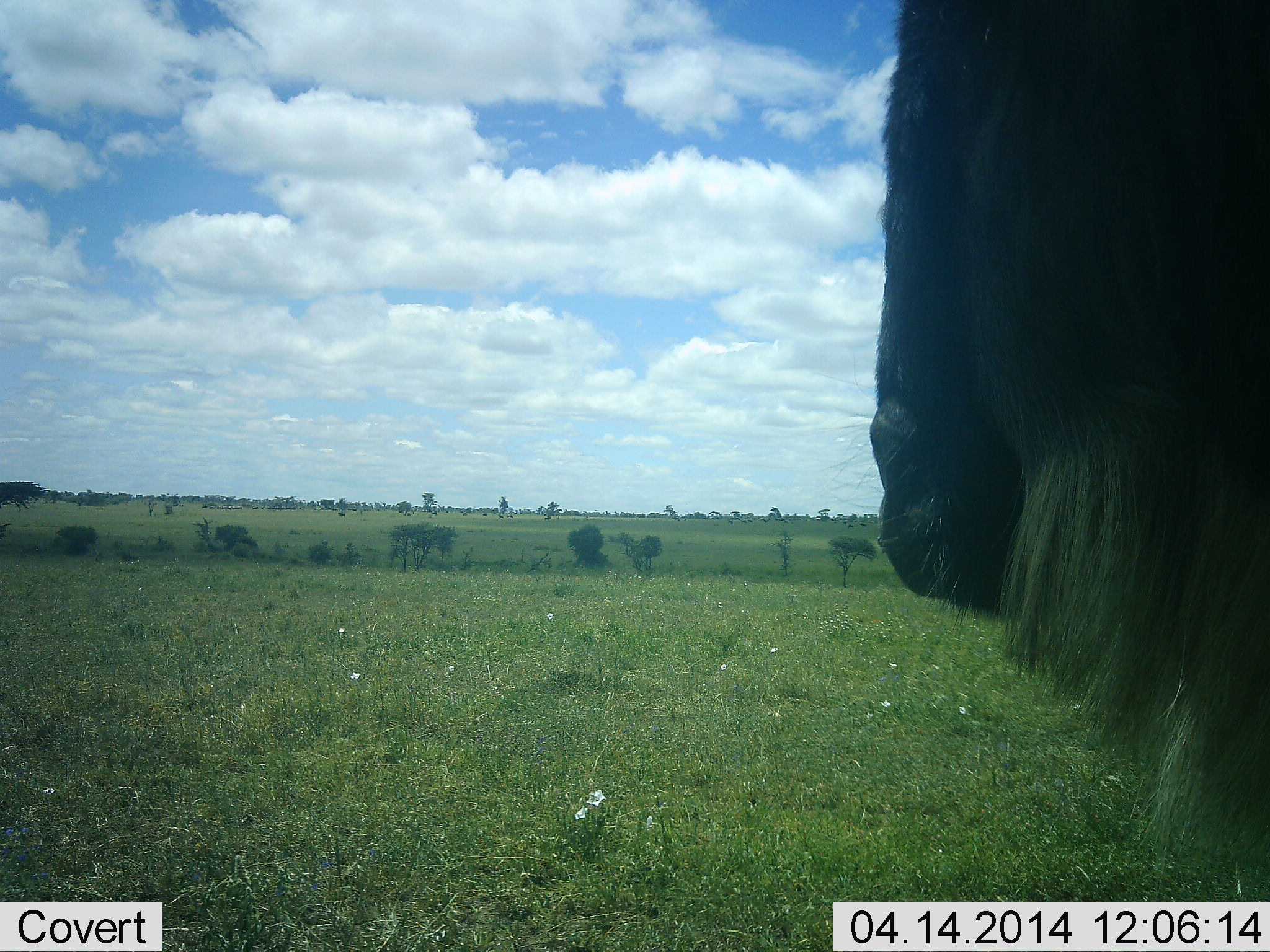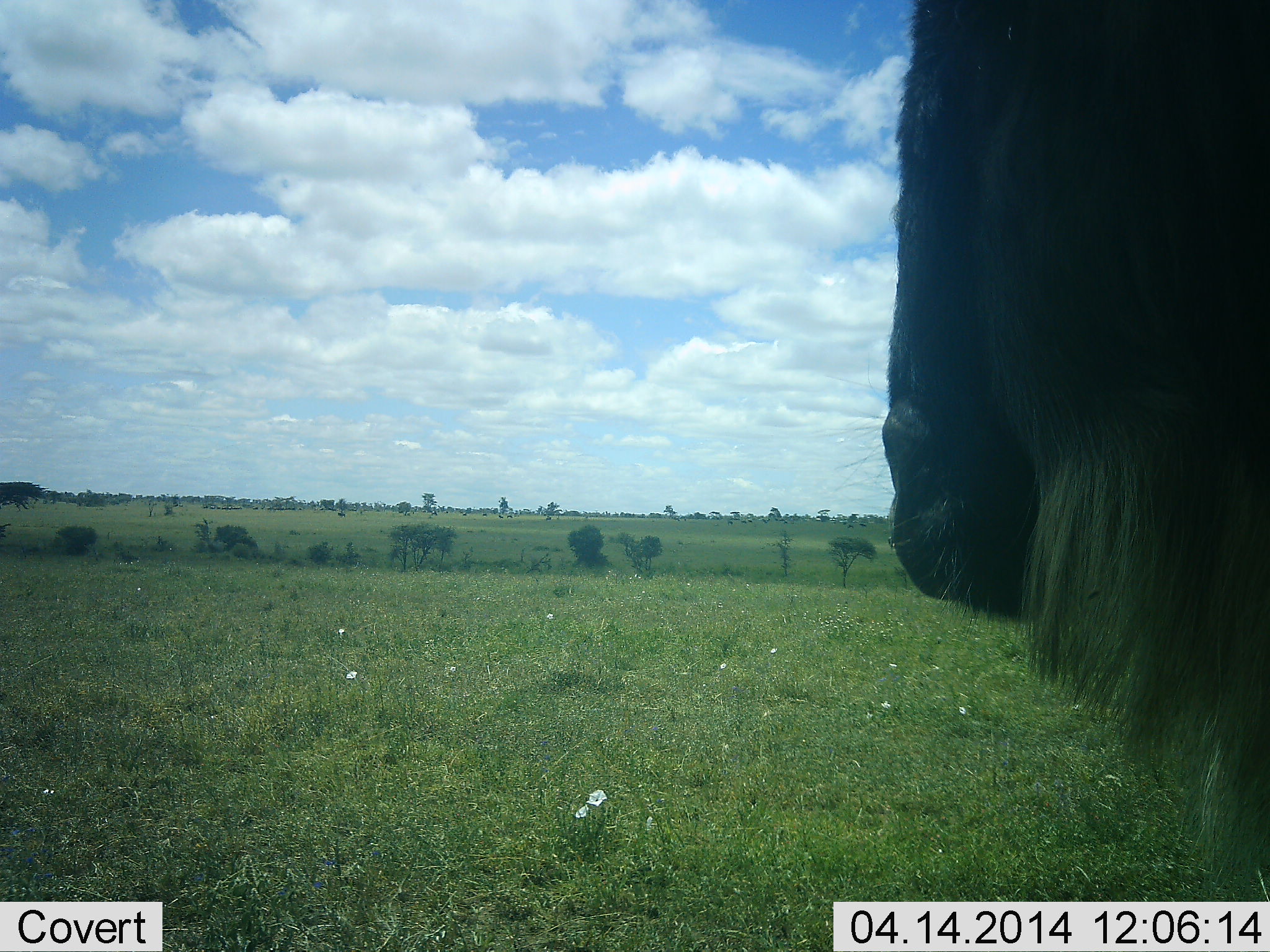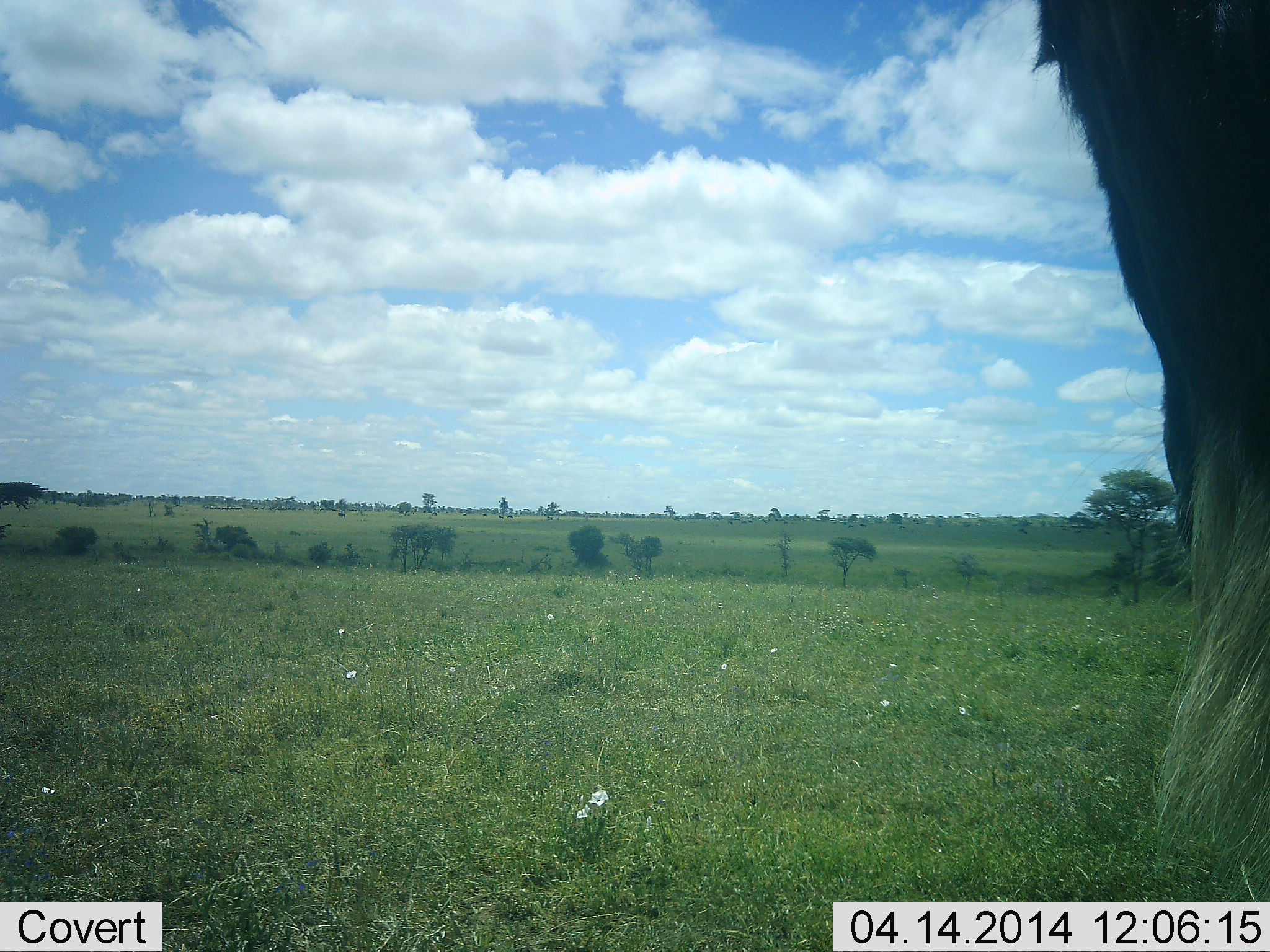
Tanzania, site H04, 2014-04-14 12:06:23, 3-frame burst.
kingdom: Animalia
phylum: Chordata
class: Mammalia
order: Artiodactyla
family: Bovidae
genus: Connochaetes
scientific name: Connochaetes taurinus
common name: blue wildebeest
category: wildebeest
Wildebeest (blue wildebeest) (Connochaetes taurinus), count 1. Behavior (volunteer vote fractions): standing 85%, resting 0%, moving 19%, interacting 0%. Young present (vote fraction): 0%. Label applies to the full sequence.